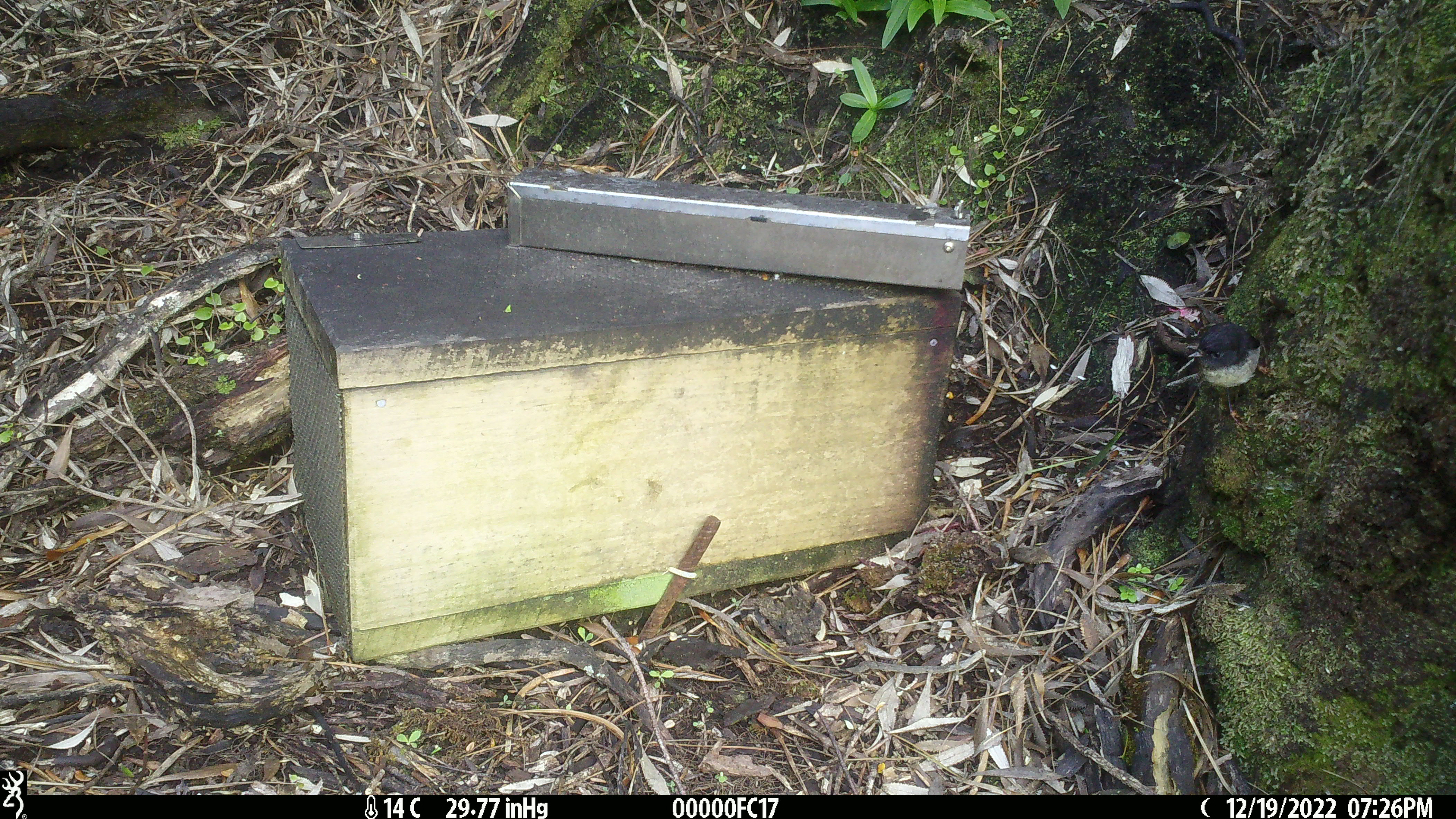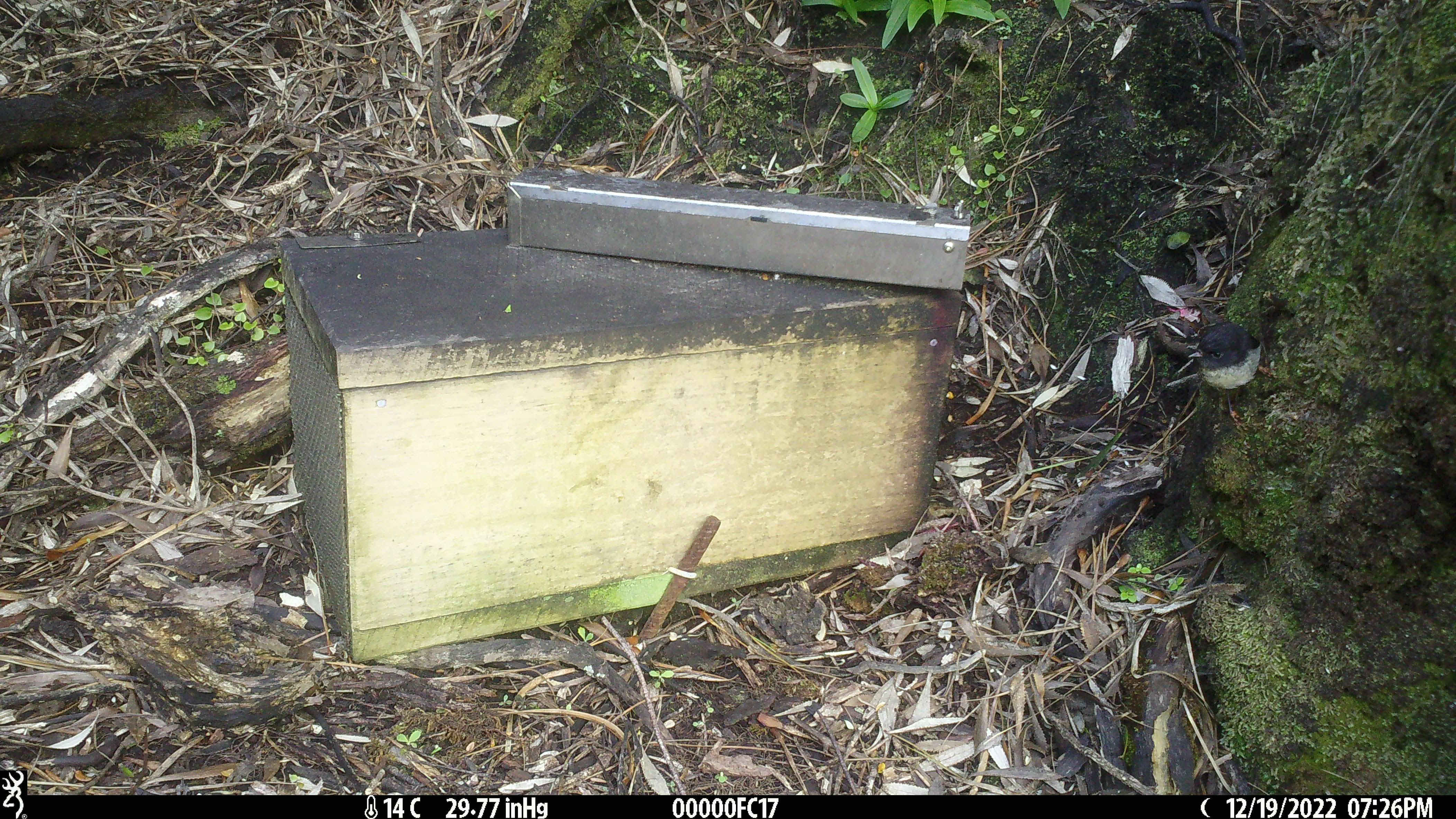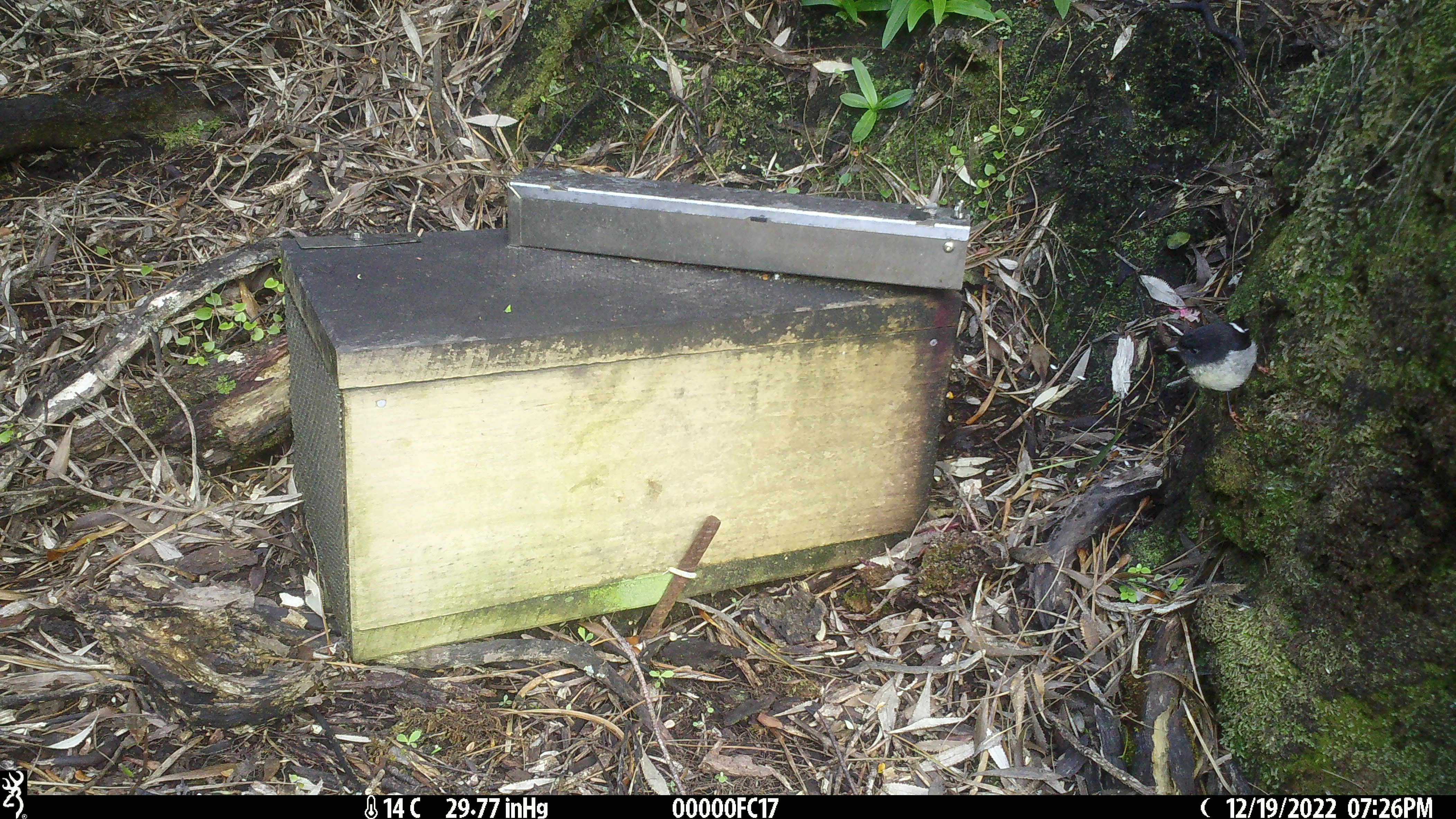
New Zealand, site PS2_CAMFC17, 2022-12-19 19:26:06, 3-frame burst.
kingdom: Animalia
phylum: Chordata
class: Aves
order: Passeriformes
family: Petroicidae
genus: Petroica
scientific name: Petroica macrocephala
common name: tomtit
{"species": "tomtit (Petroica macrocephala)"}